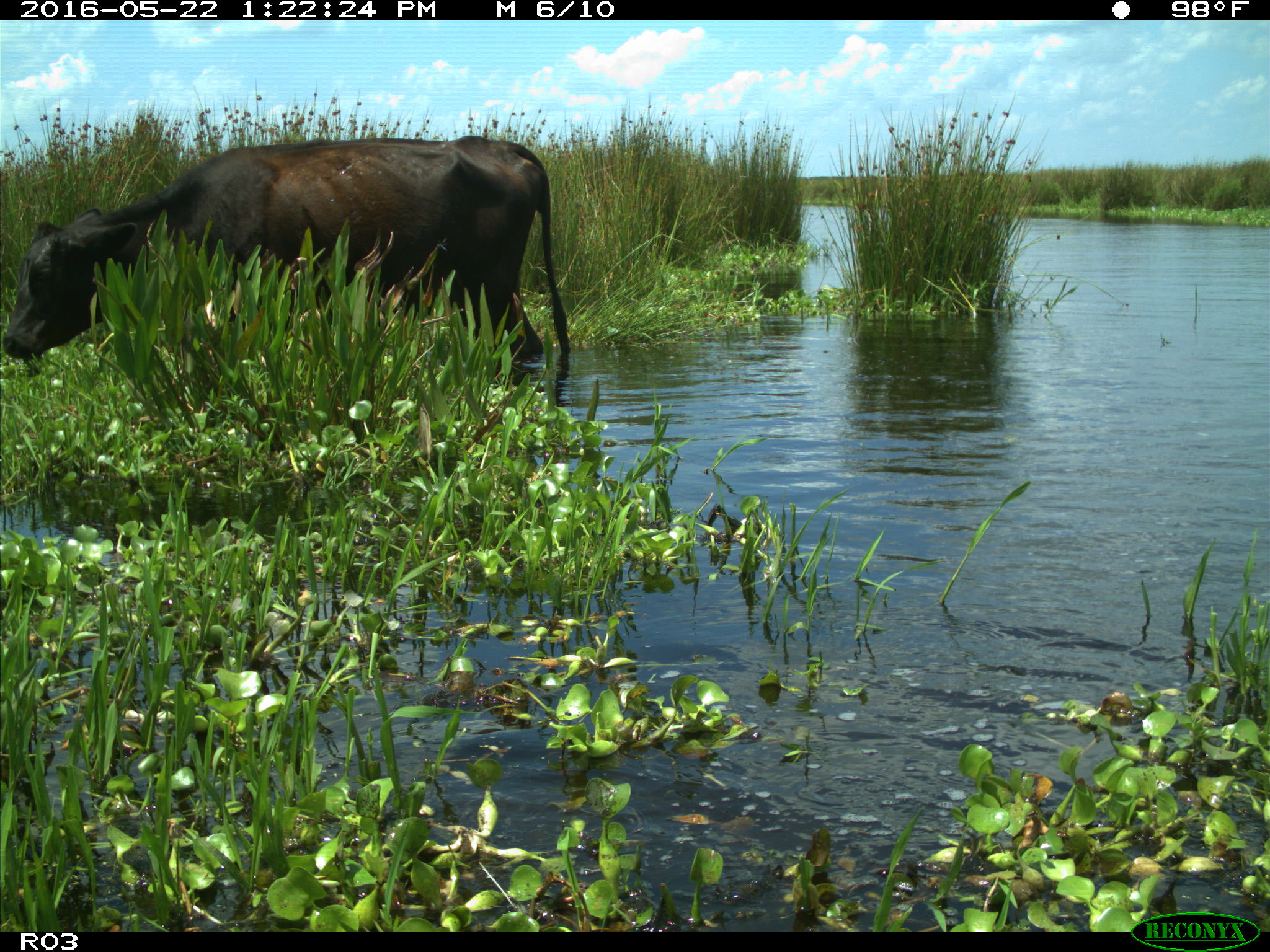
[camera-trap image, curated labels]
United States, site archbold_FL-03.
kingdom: Animalia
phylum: Chordata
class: Mammalia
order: Artiodactyla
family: Bovidae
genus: Bos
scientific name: Bos taurus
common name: domestic cow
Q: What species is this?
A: Bos taurus (domestic cow).